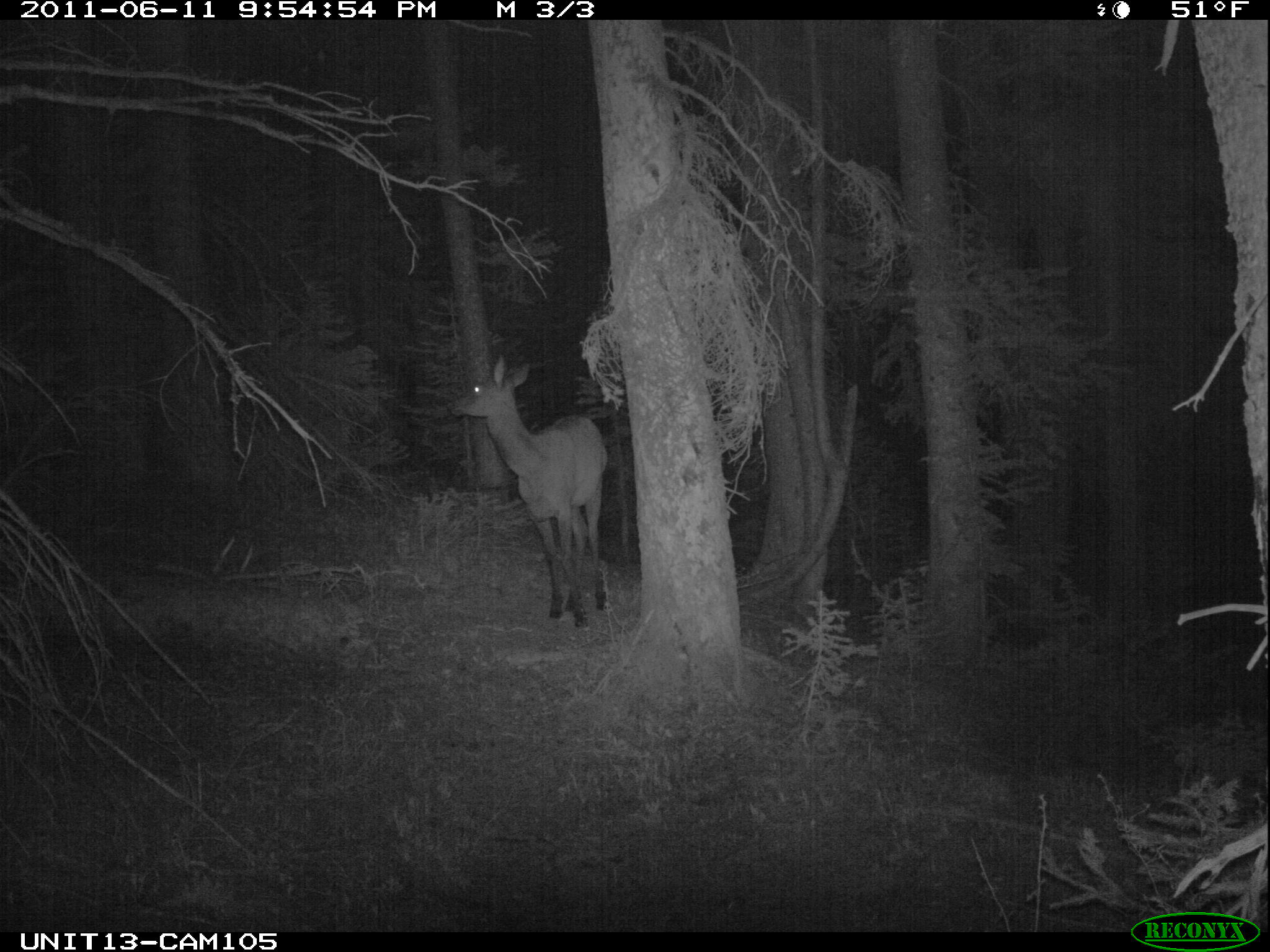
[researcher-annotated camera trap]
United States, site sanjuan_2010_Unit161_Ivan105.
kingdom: Animalia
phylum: Chordata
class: Mammalia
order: Artiodactyla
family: Cervidae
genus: Cervus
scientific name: Cervus elaphus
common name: red deer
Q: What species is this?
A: Cervus elaphus (red deer).